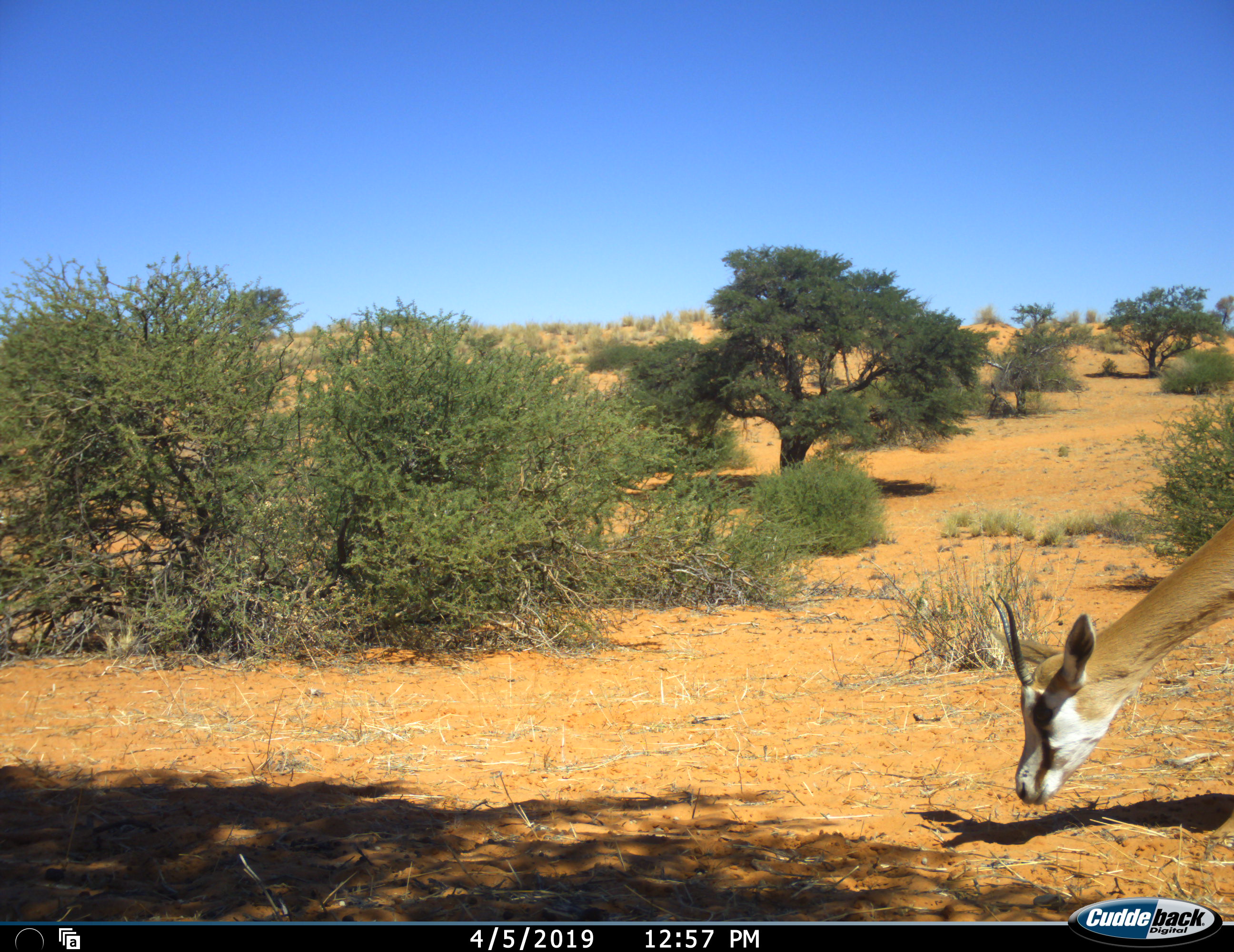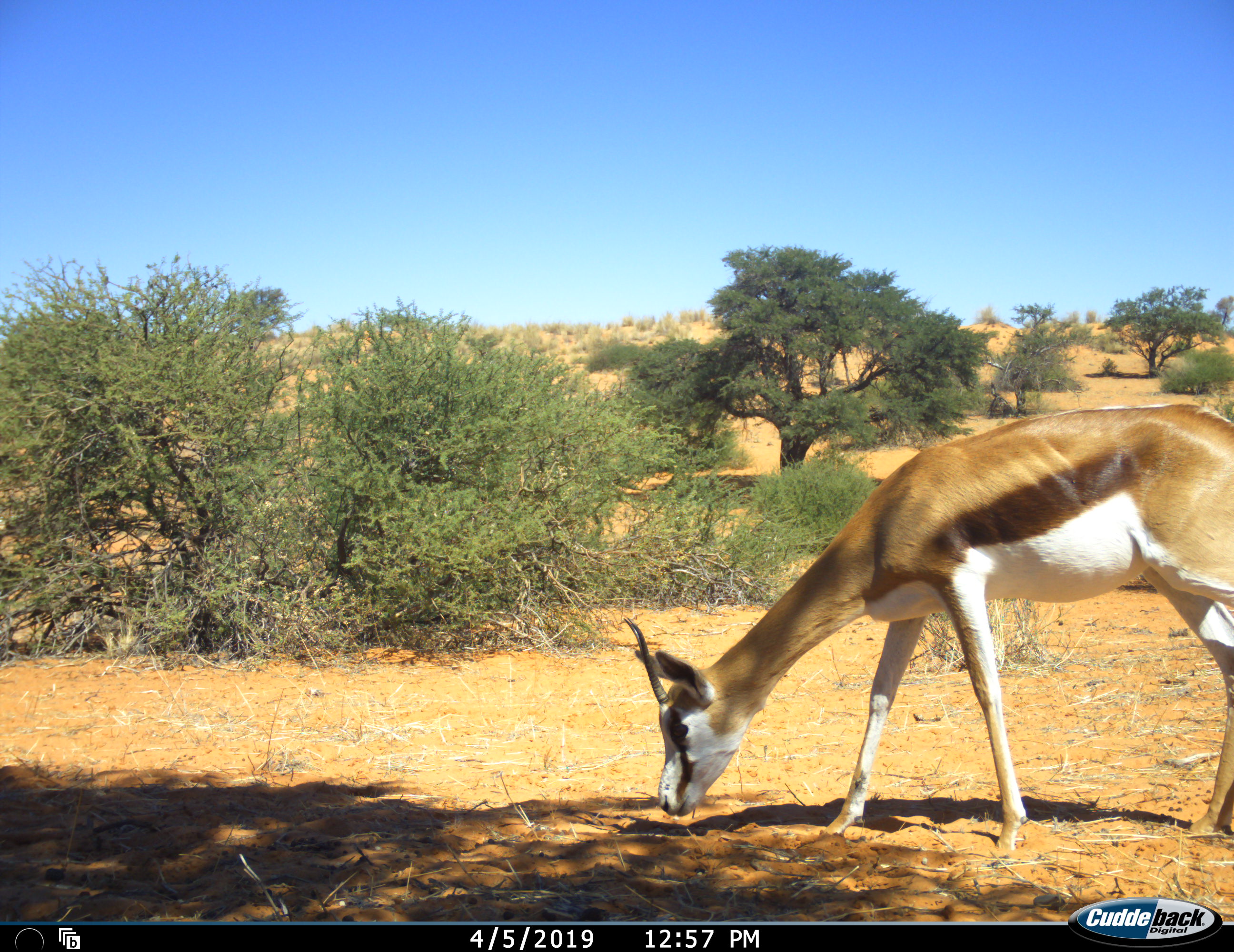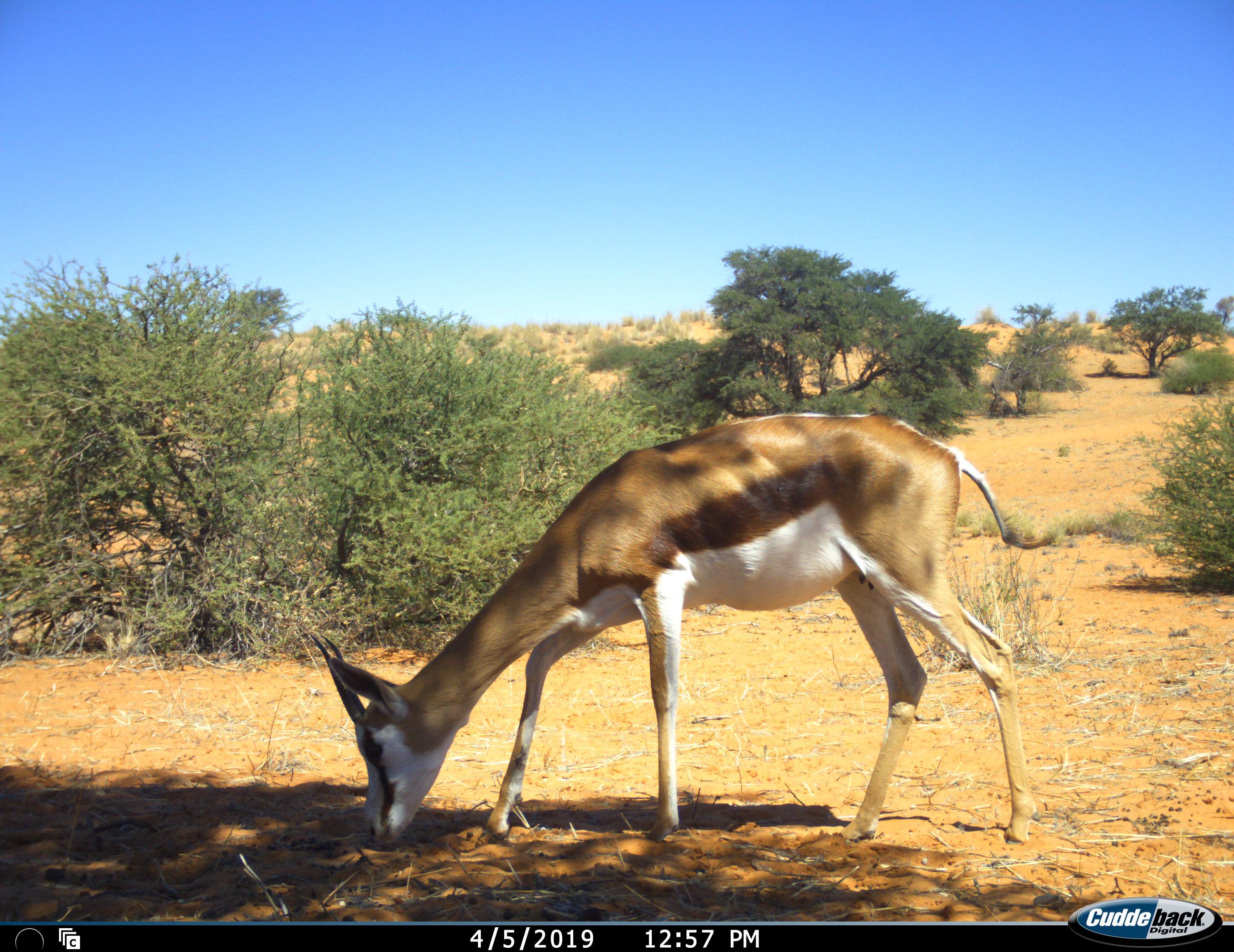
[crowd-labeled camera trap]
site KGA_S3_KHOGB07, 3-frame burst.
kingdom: Animalia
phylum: Chordata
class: Mammalia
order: Artiodactyla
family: Bovidae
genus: Antidorcas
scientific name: Antidorcas marsupialis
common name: springbok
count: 1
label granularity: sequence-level